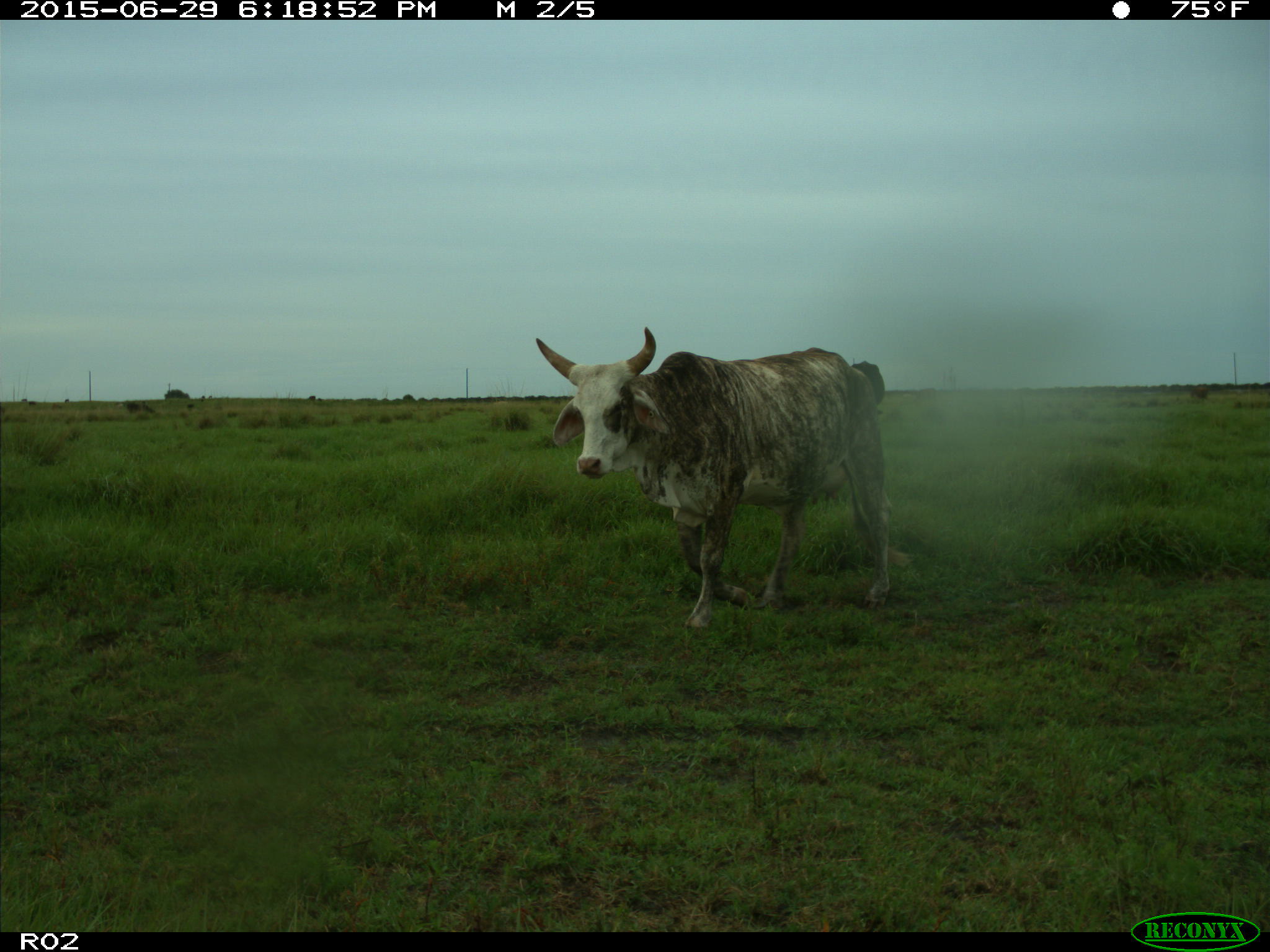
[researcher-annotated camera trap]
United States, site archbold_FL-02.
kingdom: Animalia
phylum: Chordata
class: Mammalia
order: Artiodactyla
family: Bovidae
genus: Bos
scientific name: Bos taurus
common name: domestic cow